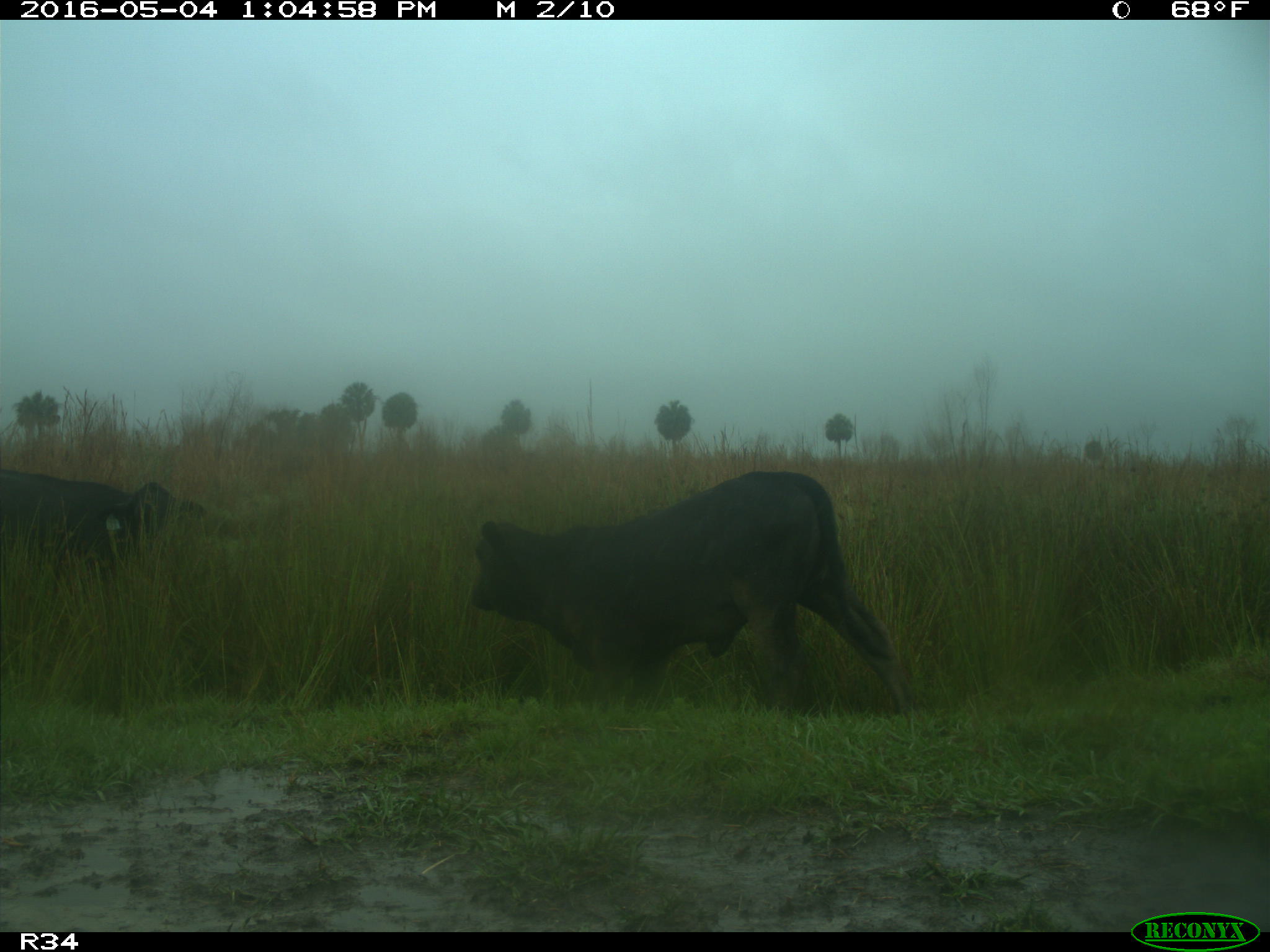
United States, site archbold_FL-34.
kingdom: Animalia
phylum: Chordata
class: Mammalia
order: Artiodactyla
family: Bovidae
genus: Bos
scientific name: Bos taurus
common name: domestic cow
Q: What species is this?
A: Bos taurus (domestic cow).